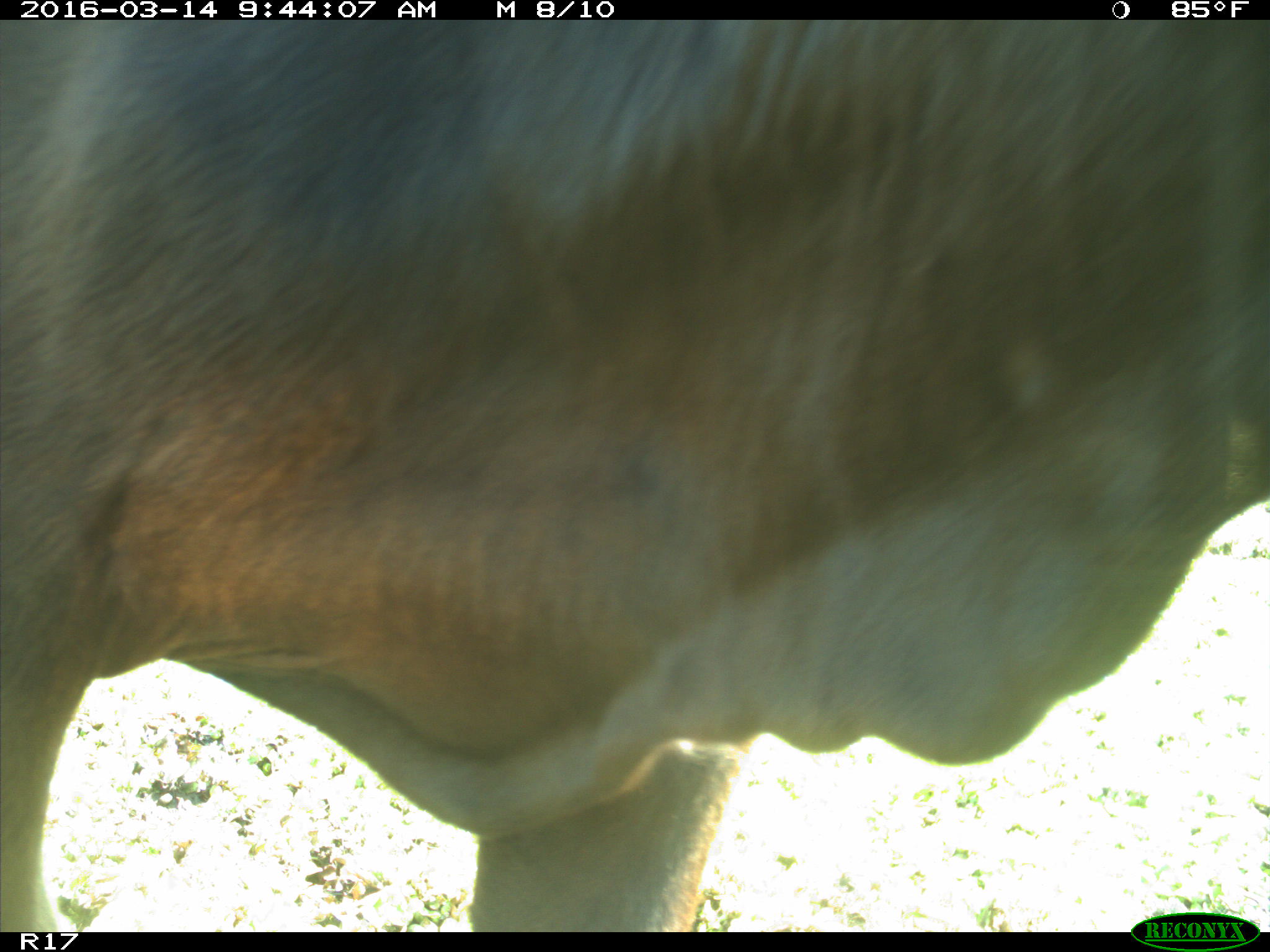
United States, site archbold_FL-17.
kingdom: Animalia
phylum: Chordata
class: Mammalia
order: Artiodactyla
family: Bovidae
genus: Bos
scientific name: Bos taurus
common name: domestic cow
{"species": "Bos taurus (domestic cow)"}